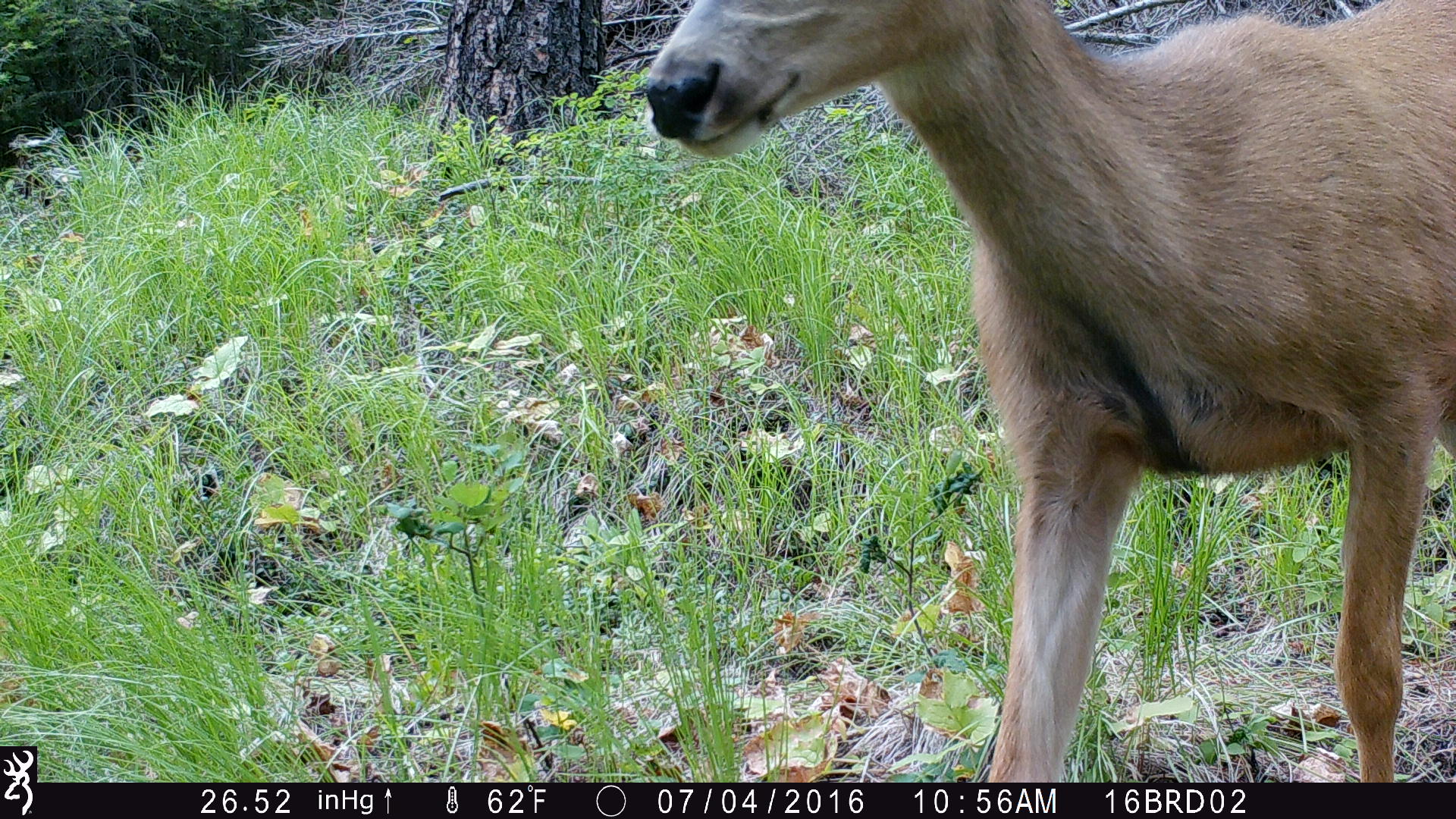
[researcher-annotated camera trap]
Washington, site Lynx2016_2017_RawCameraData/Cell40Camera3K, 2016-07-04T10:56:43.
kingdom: Animalia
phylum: Chordata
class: Mammalia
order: Artiodactyla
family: Cervidae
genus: Odocoileus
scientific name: Odocoileus hemionus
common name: mule deer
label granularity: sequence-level